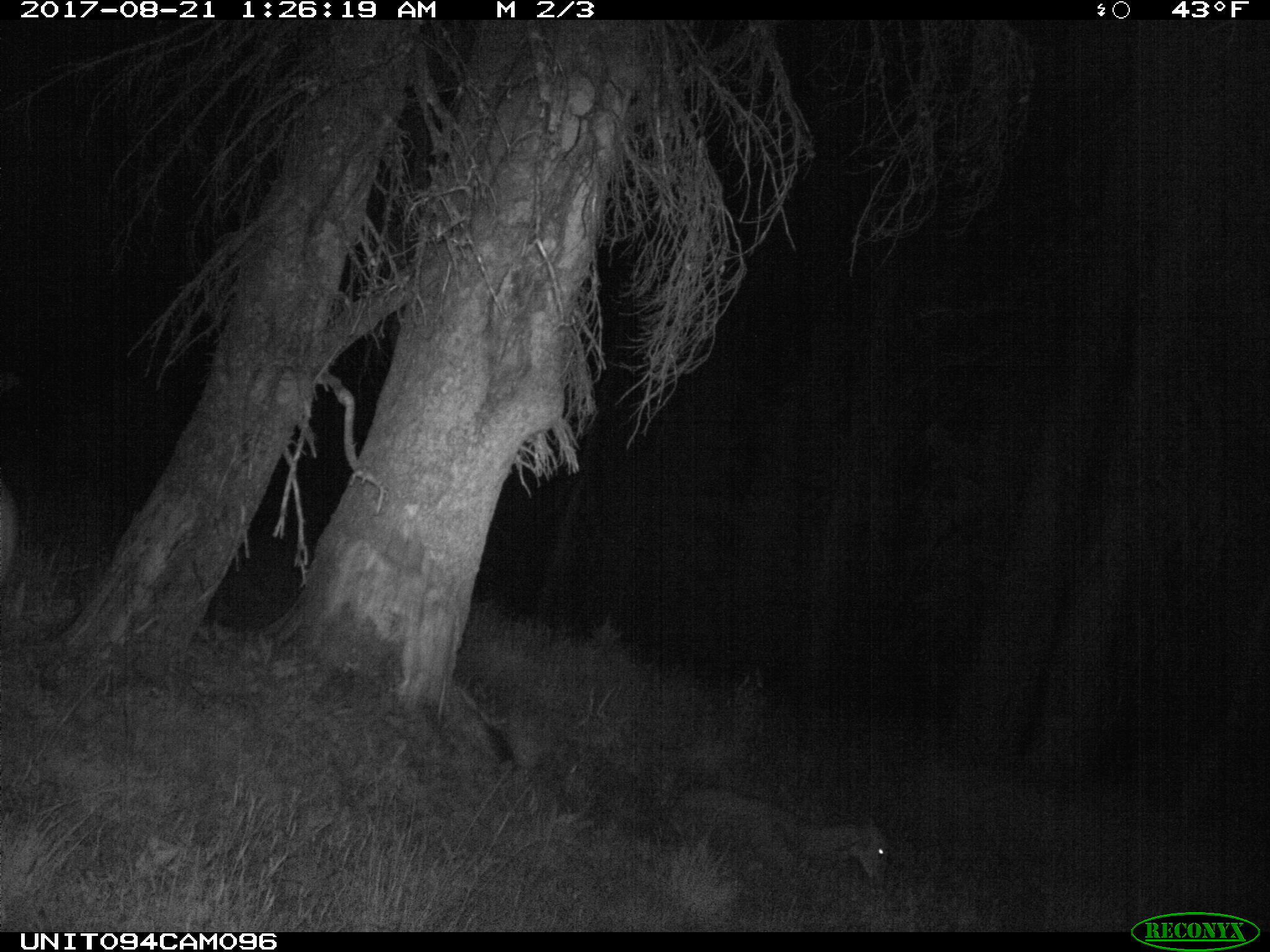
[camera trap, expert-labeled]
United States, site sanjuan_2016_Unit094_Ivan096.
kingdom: Animalia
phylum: Chordata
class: Mammalia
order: Artiodactyla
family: Cervidae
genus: Odocoileus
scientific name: Odocoileus hemionus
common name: mule deer